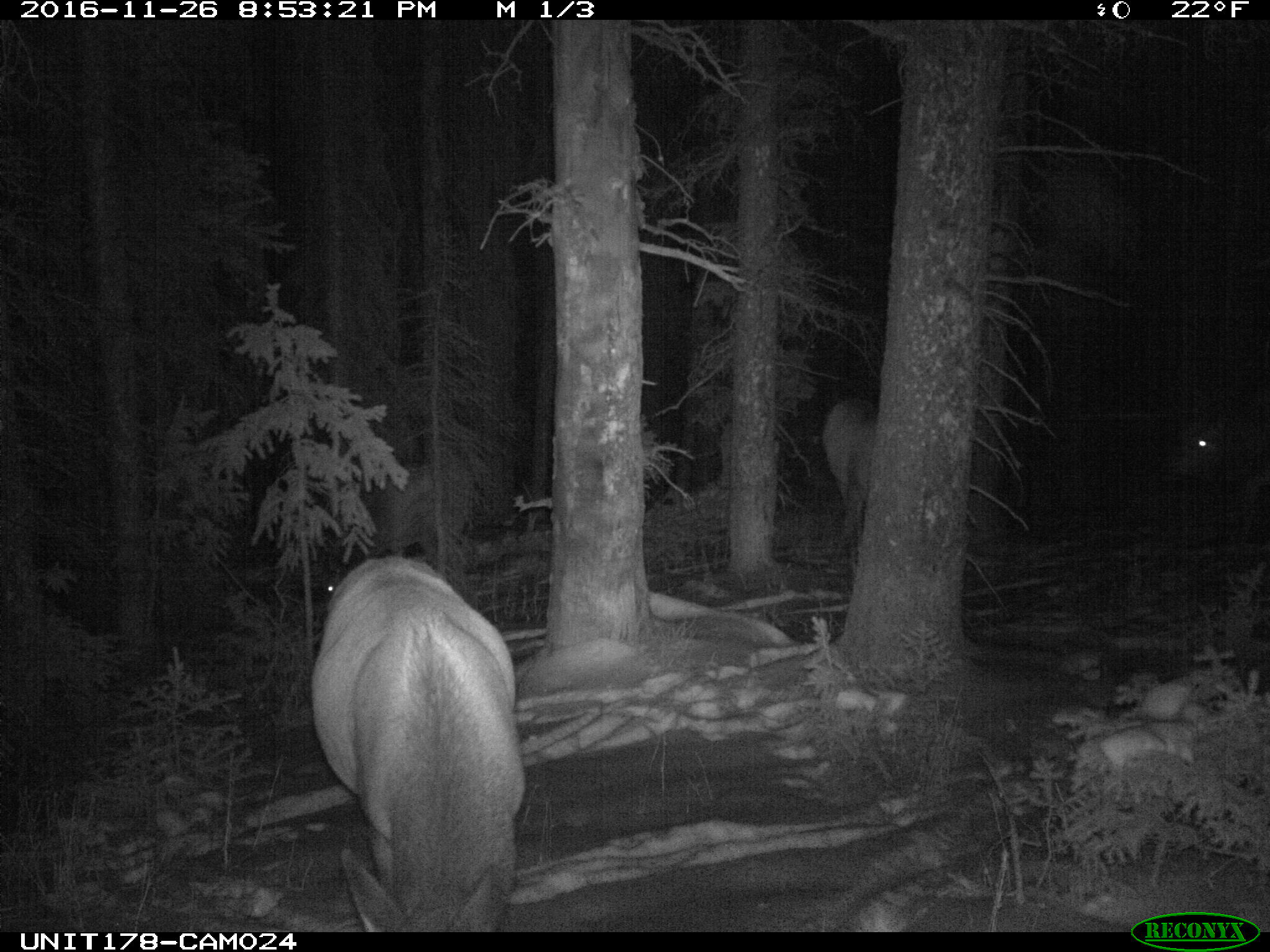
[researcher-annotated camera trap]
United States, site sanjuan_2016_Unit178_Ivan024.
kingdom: Animalia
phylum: Chordata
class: Mammalia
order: Artiodactyla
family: Cervidae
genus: Cervus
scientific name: Cervus elaphus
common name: red deer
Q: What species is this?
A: Cervus elaphus (red deer).